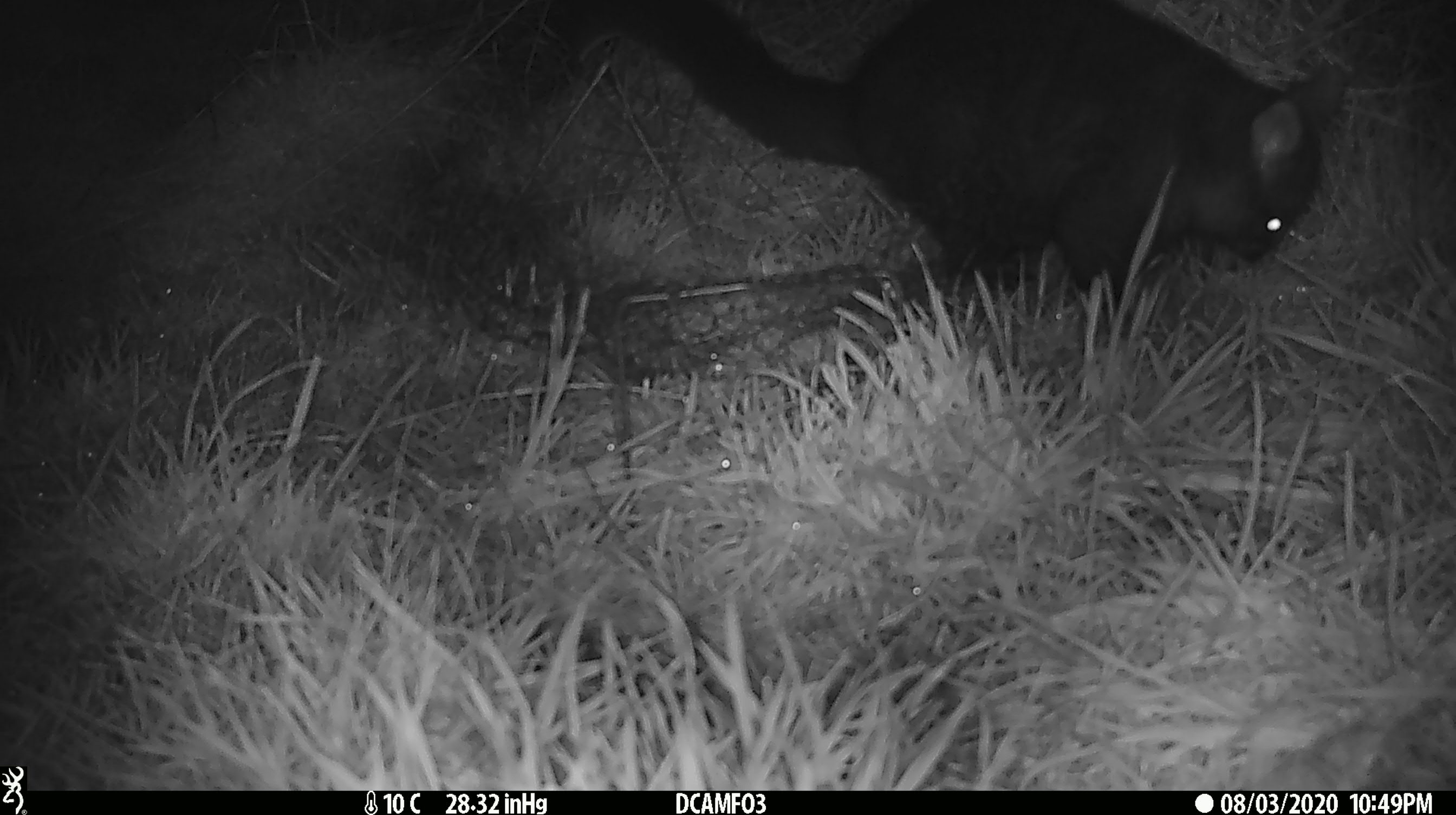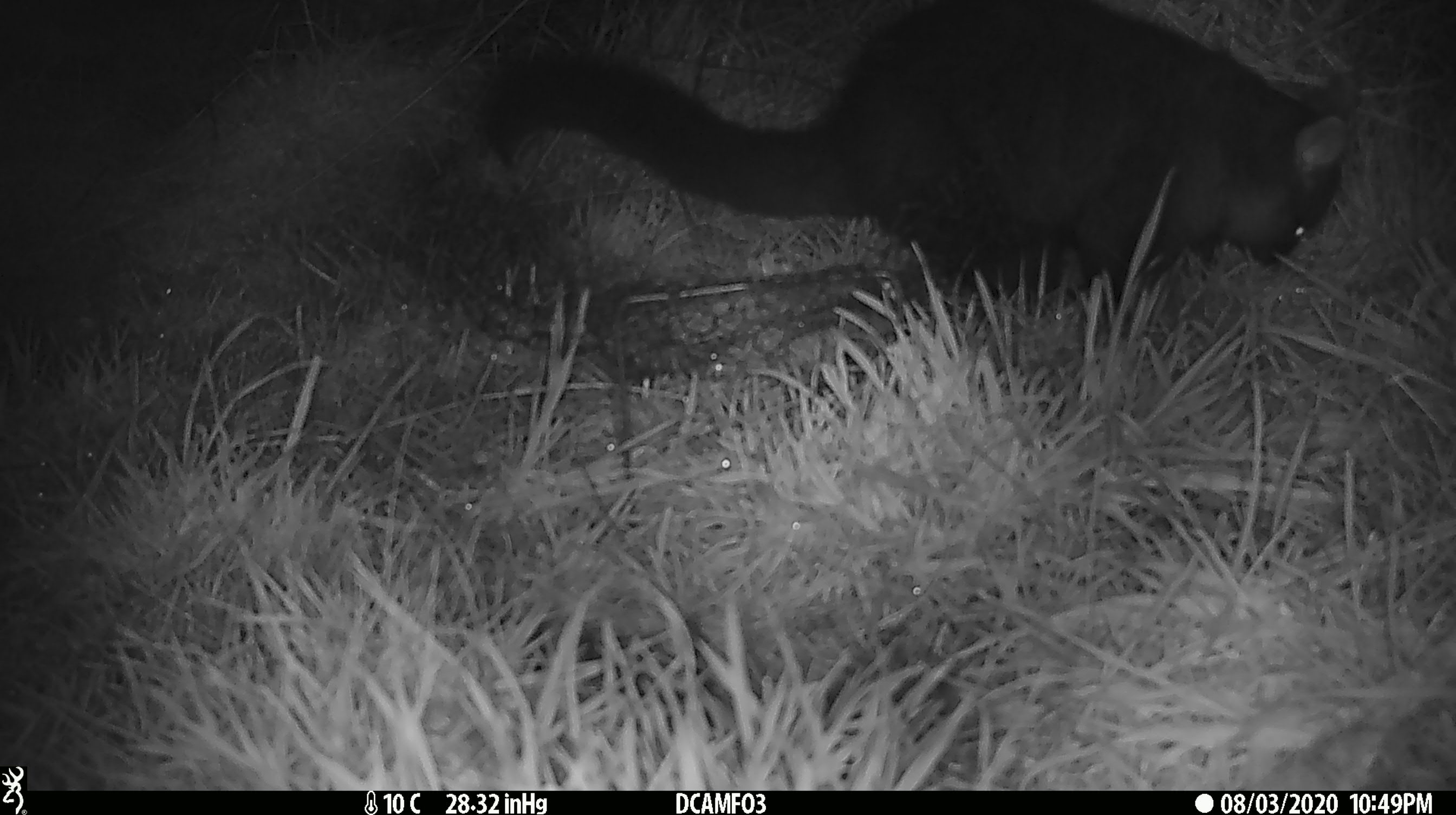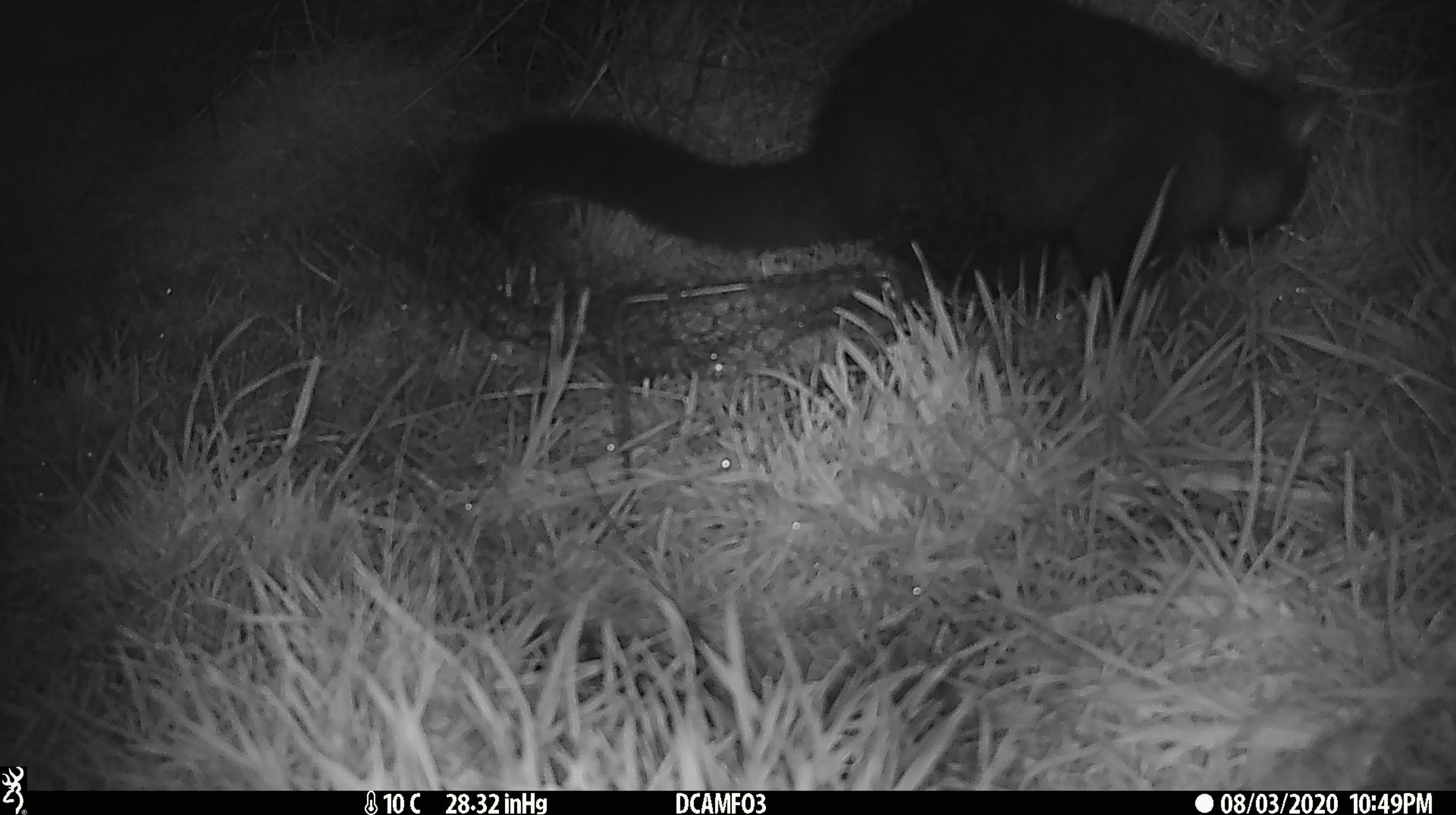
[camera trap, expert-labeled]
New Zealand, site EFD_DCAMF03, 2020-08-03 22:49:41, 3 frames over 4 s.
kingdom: Animalia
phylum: Chordata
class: Mammalia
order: Diprotodontia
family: Phalangeridae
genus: Trichosurus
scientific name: Trichosurus vulpecula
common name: common brushtail possum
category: possum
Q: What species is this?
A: Possum (common brushtail possum) (Trichosurus vulpecula).